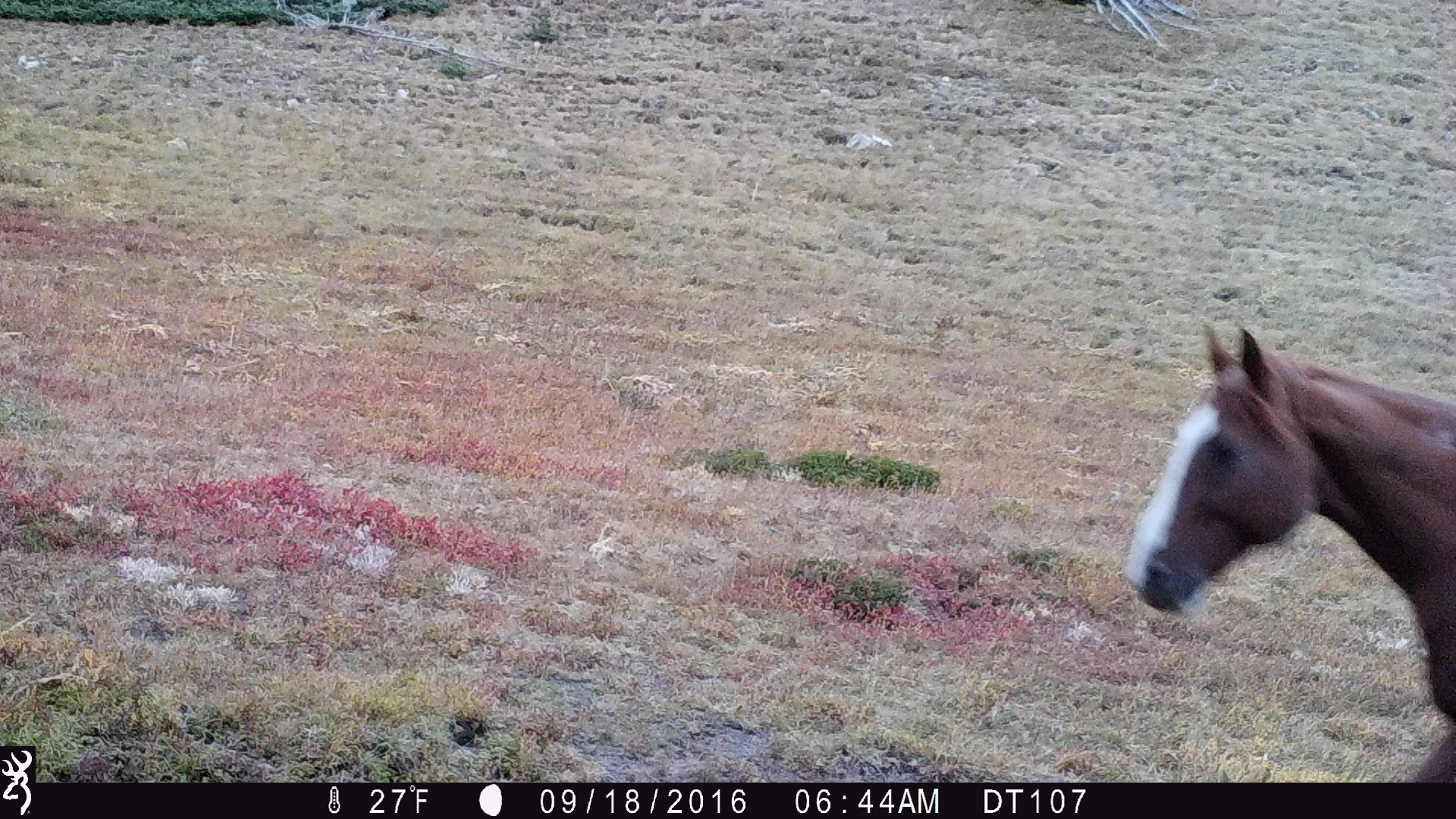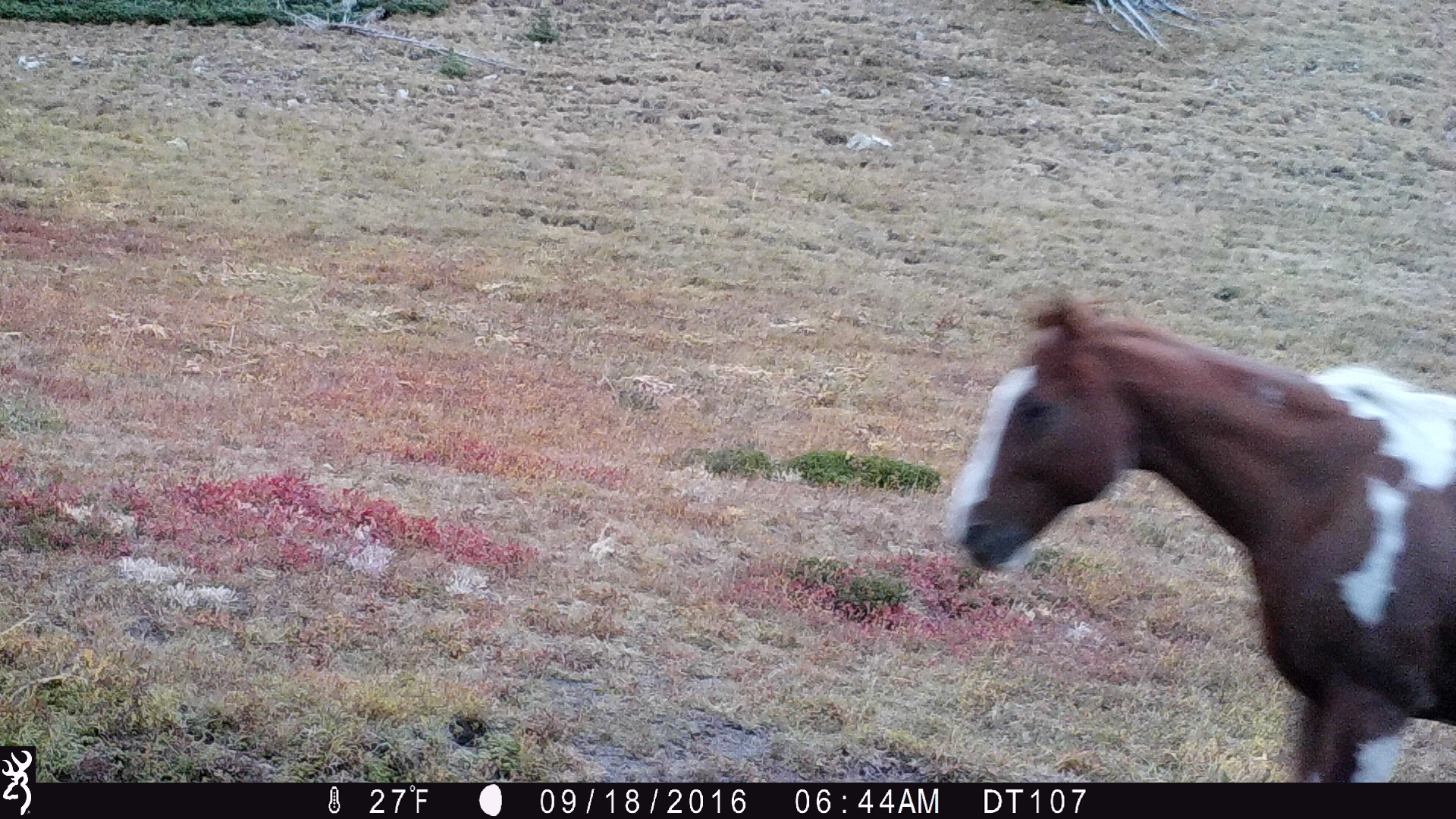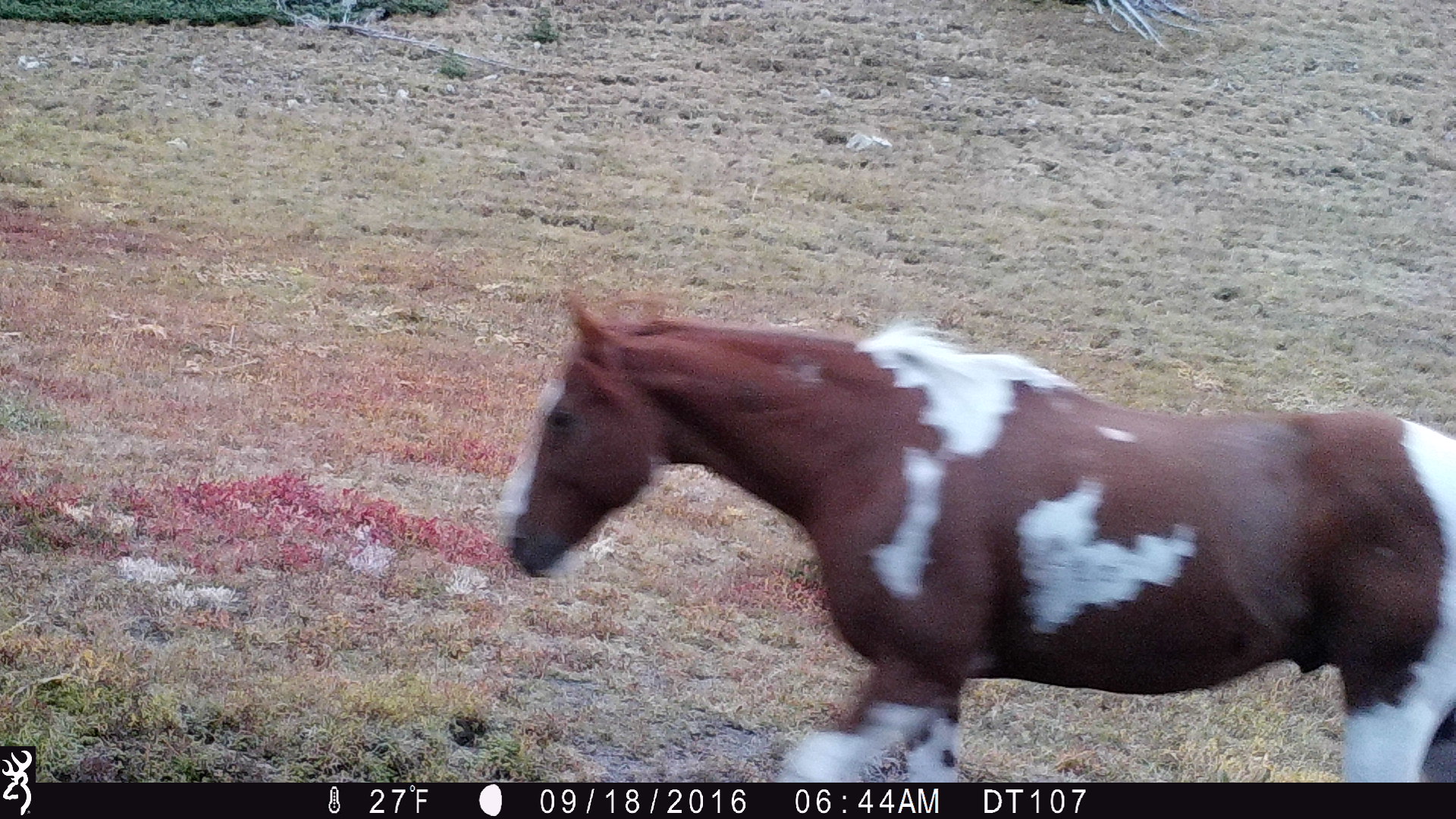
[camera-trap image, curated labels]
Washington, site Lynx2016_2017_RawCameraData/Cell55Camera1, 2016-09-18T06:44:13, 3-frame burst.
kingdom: Animalia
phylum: Chordata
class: Mammalia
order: Perissodactyla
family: Equidae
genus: Equus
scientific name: Equus caballus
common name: domestic horse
Domestic horse (Equus caballus). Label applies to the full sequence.